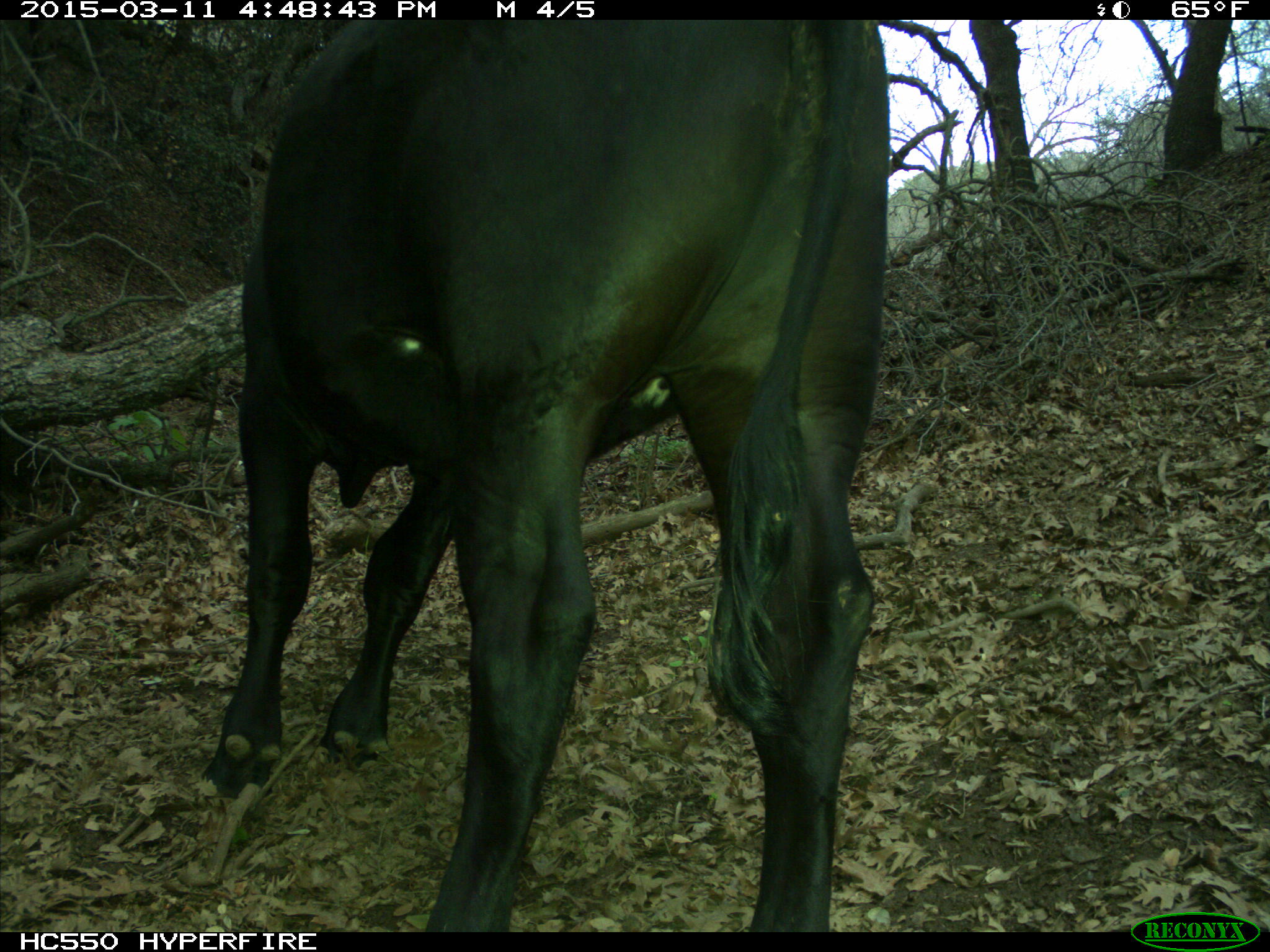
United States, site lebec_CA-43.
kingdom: Animalia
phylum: Chordata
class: Mammalia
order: Artiodactyla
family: Bovidae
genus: Bos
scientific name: Bos taurus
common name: domestic cow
Bos taurus (domestic cow).